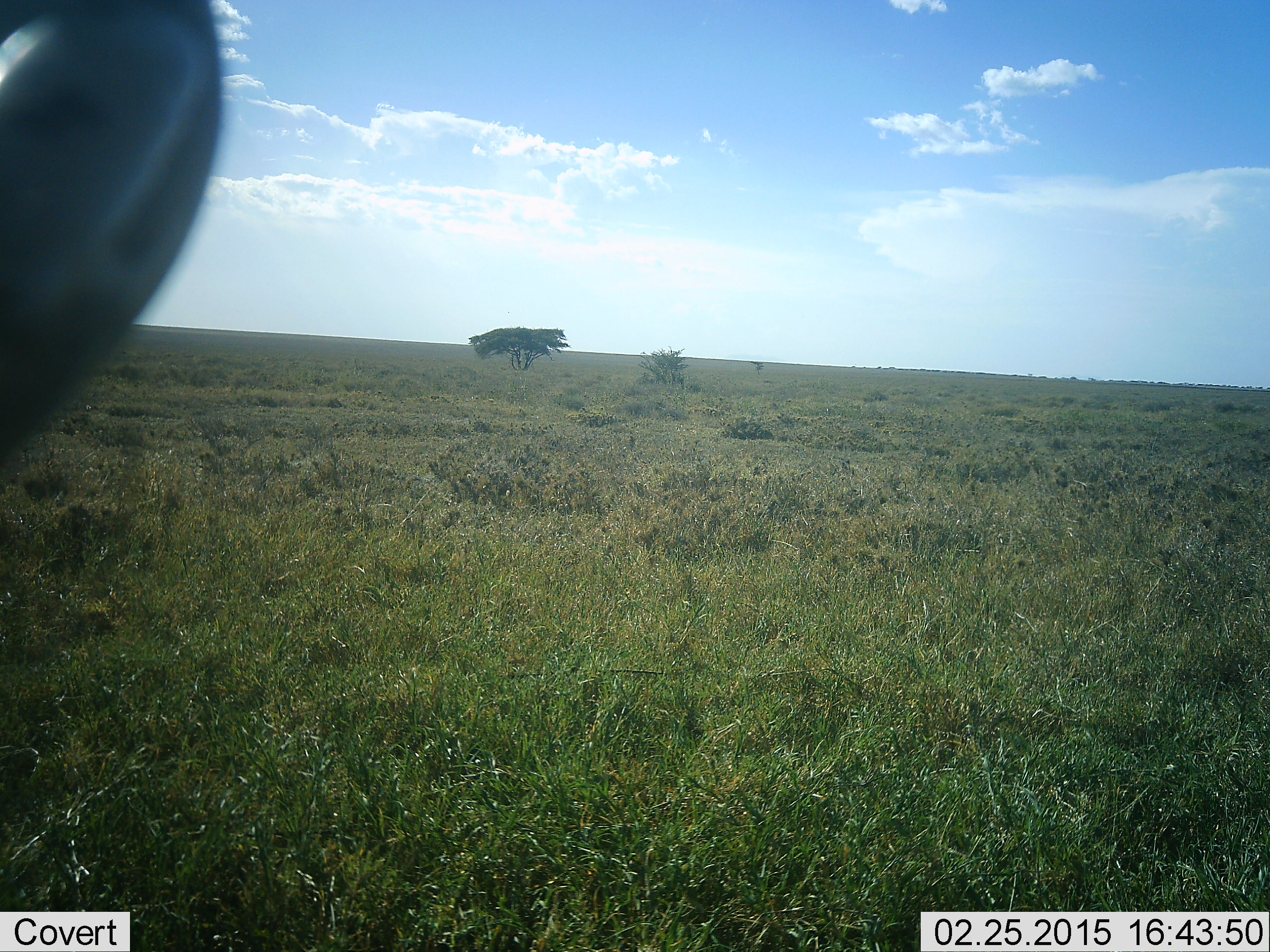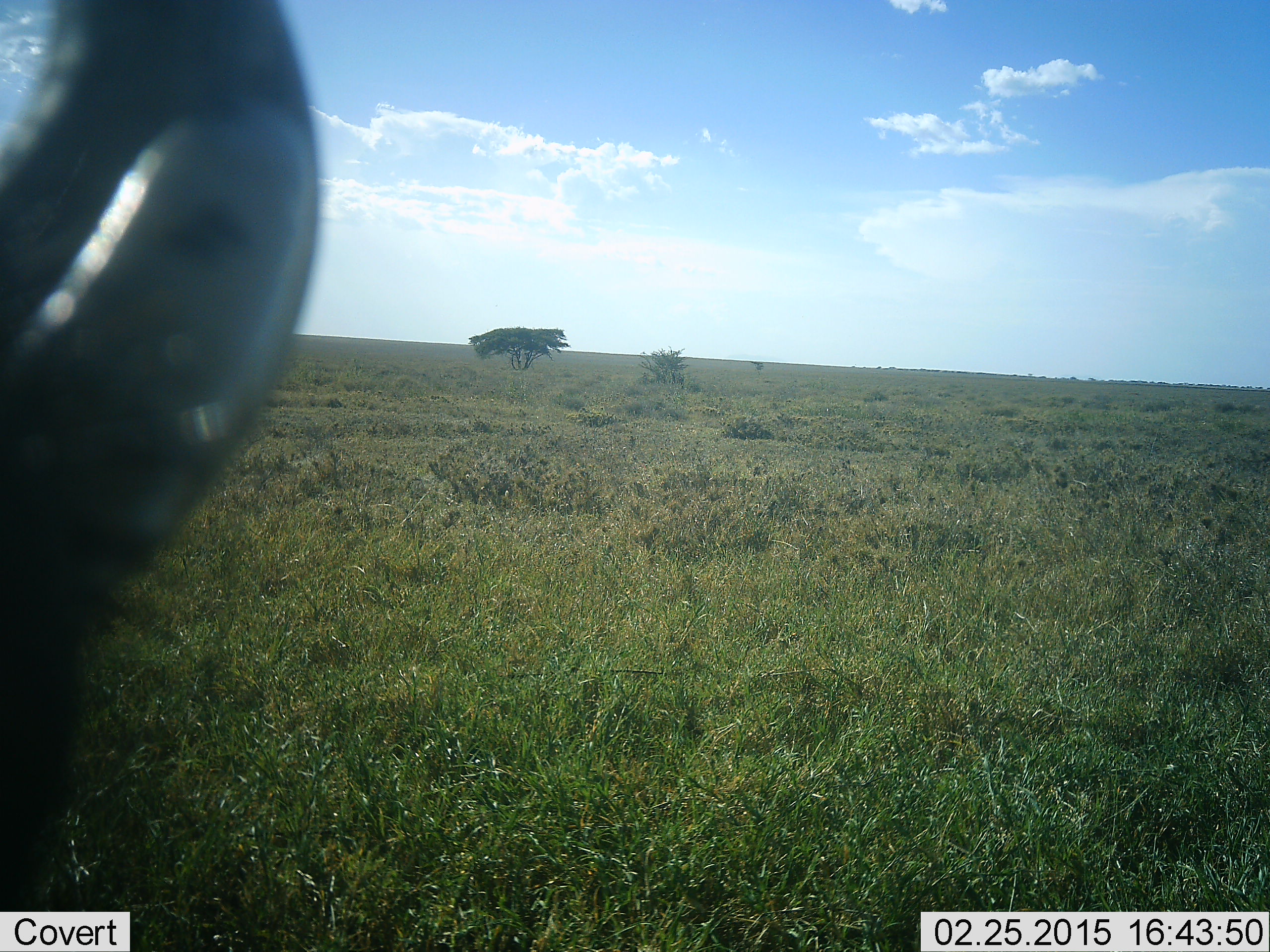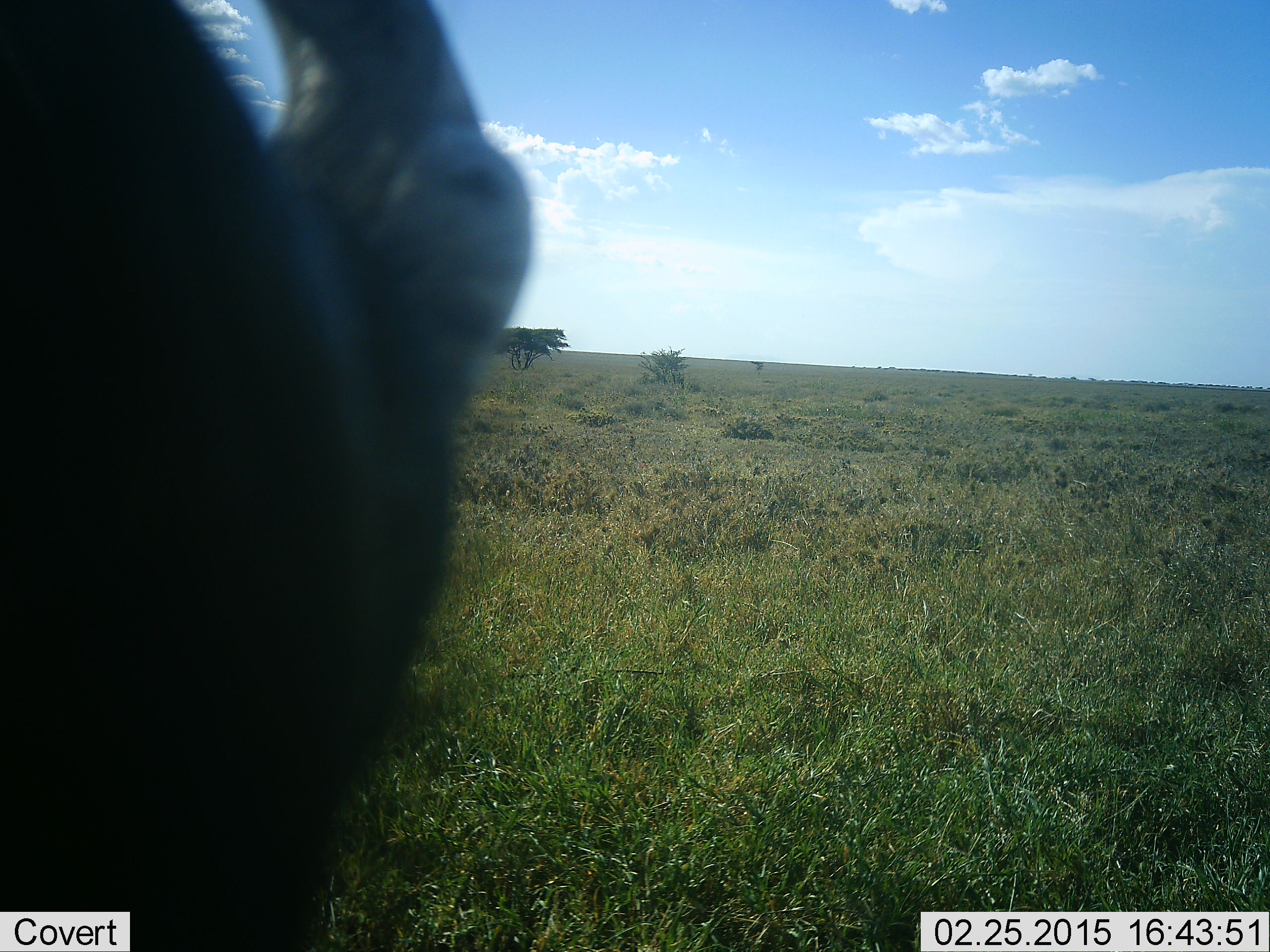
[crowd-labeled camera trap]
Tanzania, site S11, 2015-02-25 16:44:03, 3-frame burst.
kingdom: Animalia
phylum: Chordata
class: Mammalia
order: Artiodactyla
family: Bovidae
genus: Connochaetes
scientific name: Connochaetes taurinus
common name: blue wildebeest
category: wildebeest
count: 1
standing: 100%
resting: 0%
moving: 0%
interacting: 0%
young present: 0%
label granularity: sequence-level